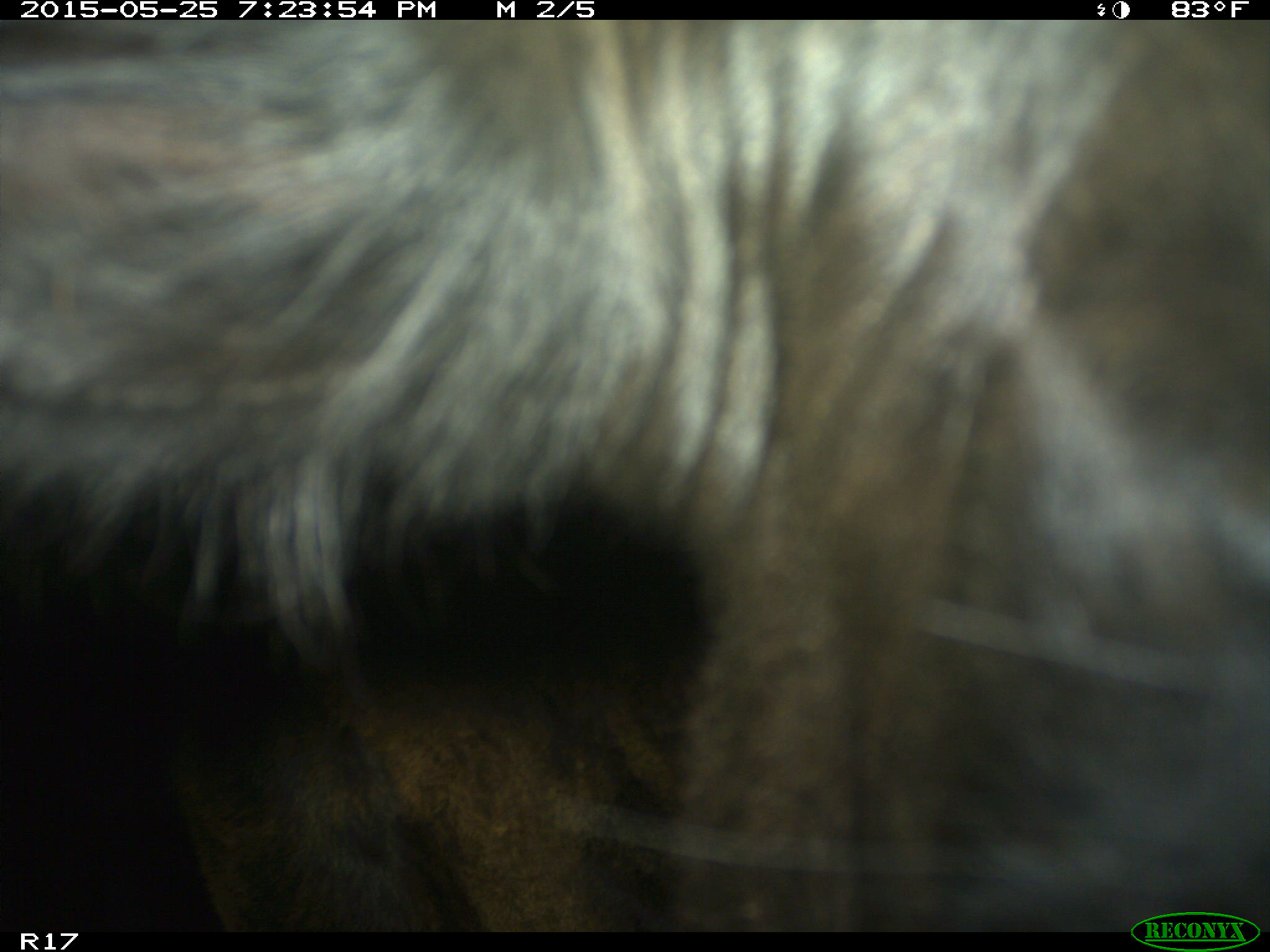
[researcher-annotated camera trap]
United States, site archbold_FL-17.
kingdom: Animalia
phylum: Chordata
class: Mammalia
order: Artiodactyla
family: Bovidae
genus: Bos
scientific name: Bos taurus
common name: domestic cow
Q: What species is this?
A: Bos taurus (domestic cow).